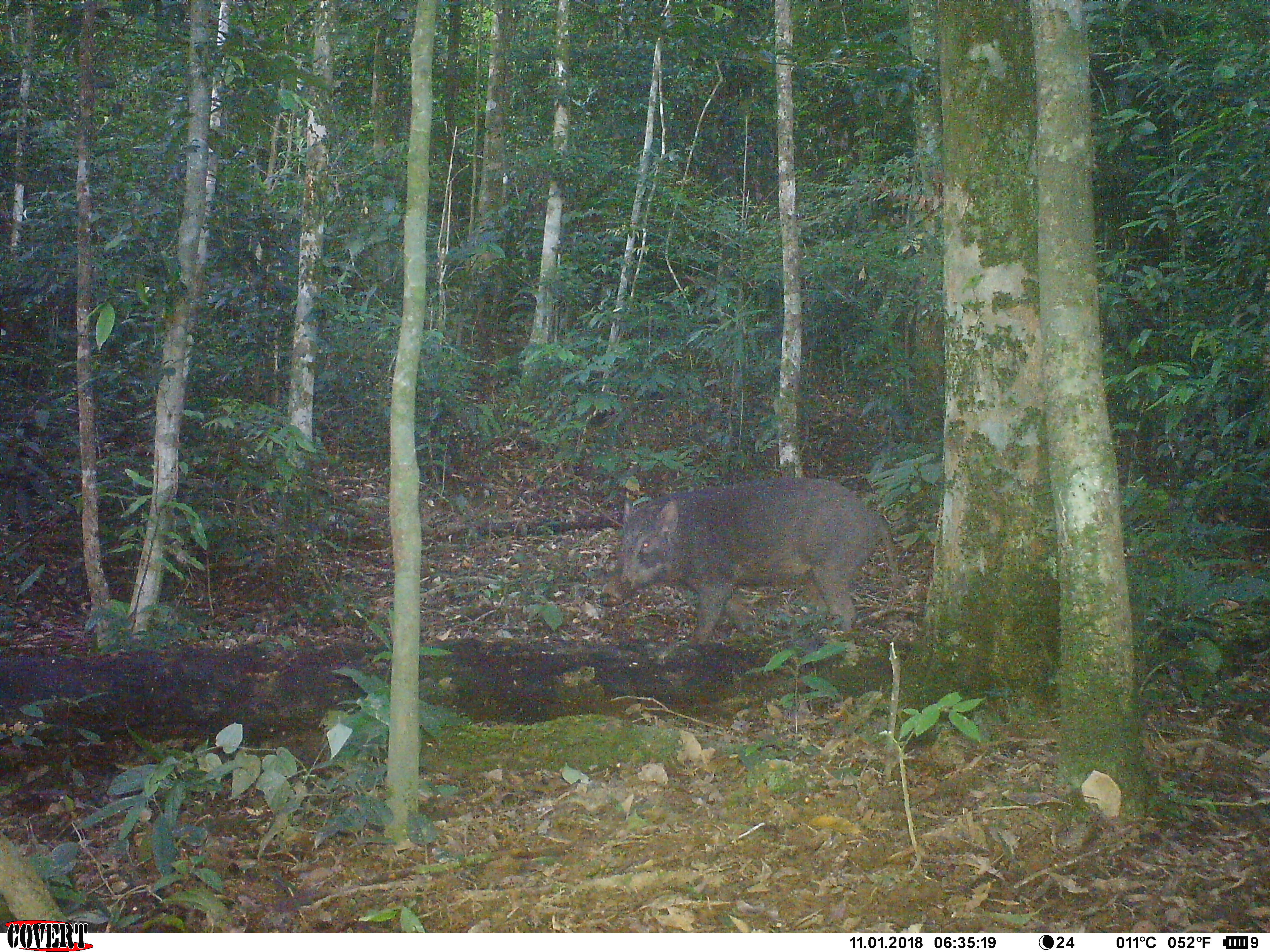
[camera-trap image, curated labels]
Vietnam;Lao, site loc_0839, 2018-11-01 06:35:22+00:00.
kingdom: Animalia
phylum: Chordata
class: Mammalia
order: Artiodactyla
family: Suidae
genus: Sus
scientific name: Sus scrofa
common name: eurasian wild pig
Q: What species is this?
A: Eurasian wild pig (Sus scrofa).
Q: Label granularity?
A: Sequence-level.